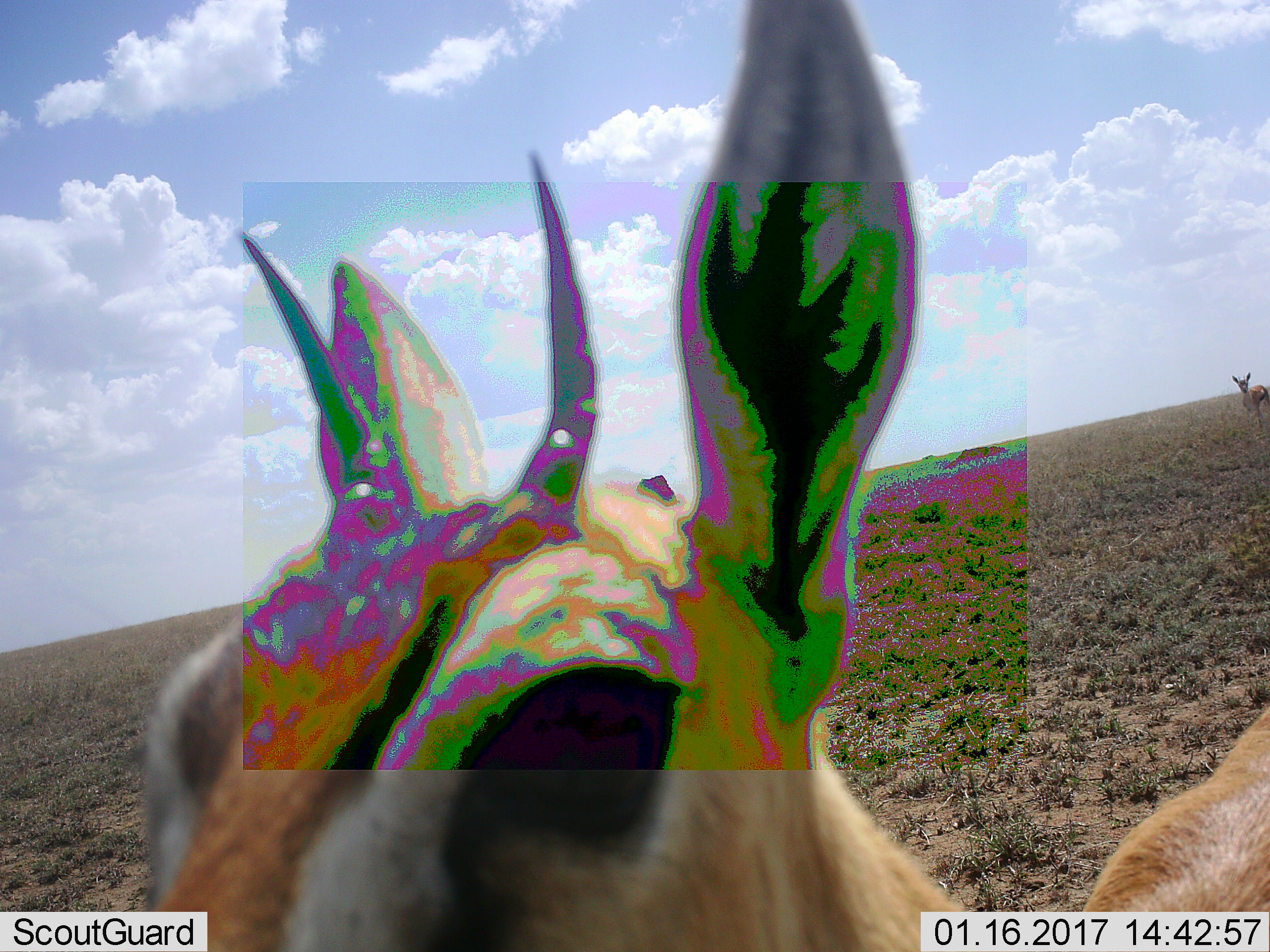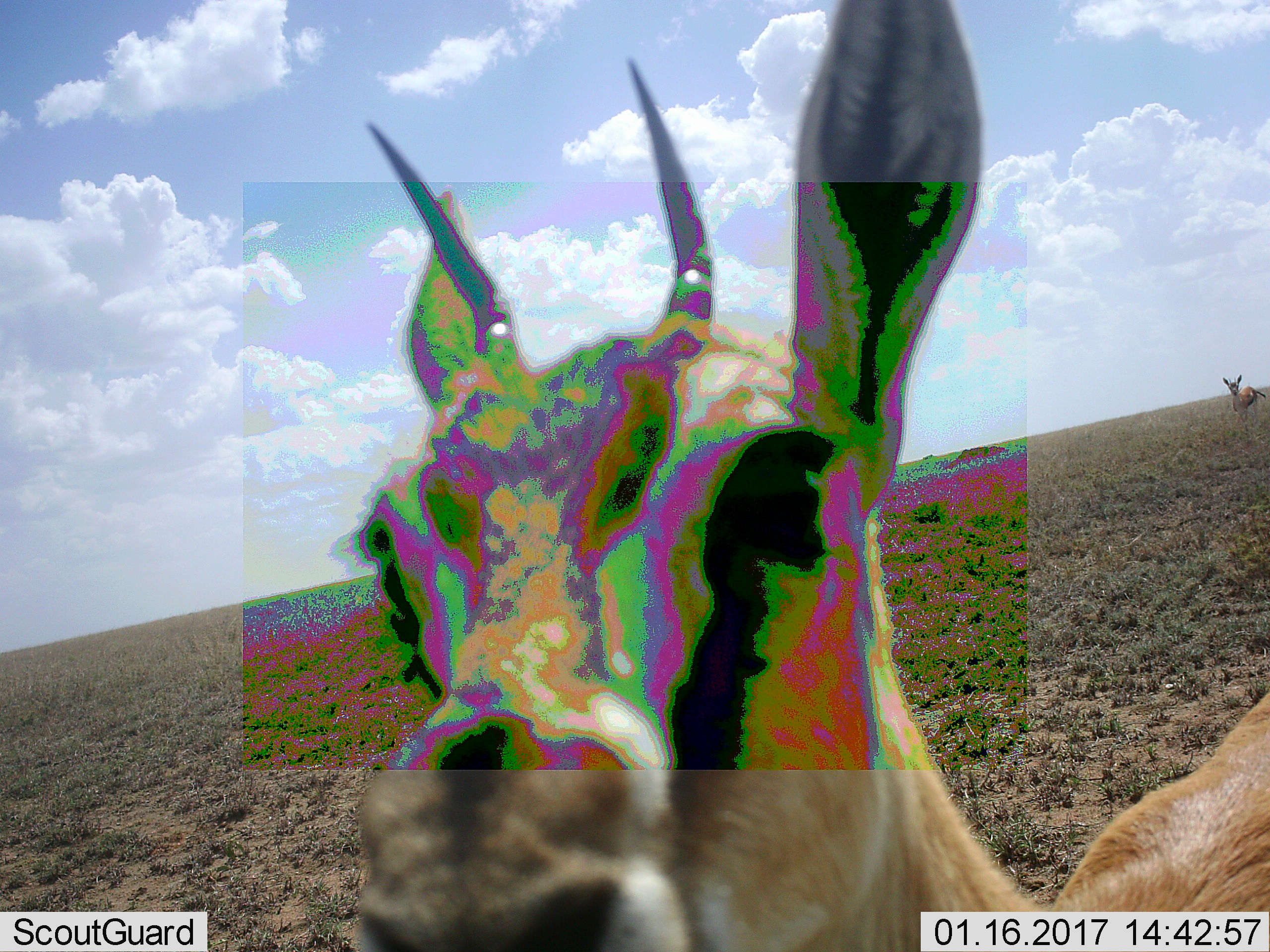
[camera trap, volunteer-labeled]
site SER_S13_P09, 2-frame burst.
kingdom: Animalia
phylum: Chordata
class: Mammalia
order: Artiodactyla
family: Bovidae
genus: Eudorcas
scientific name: Eudorcas thomsonii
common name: thomson's gazelle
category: gazellethomsons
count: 2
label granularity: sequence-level